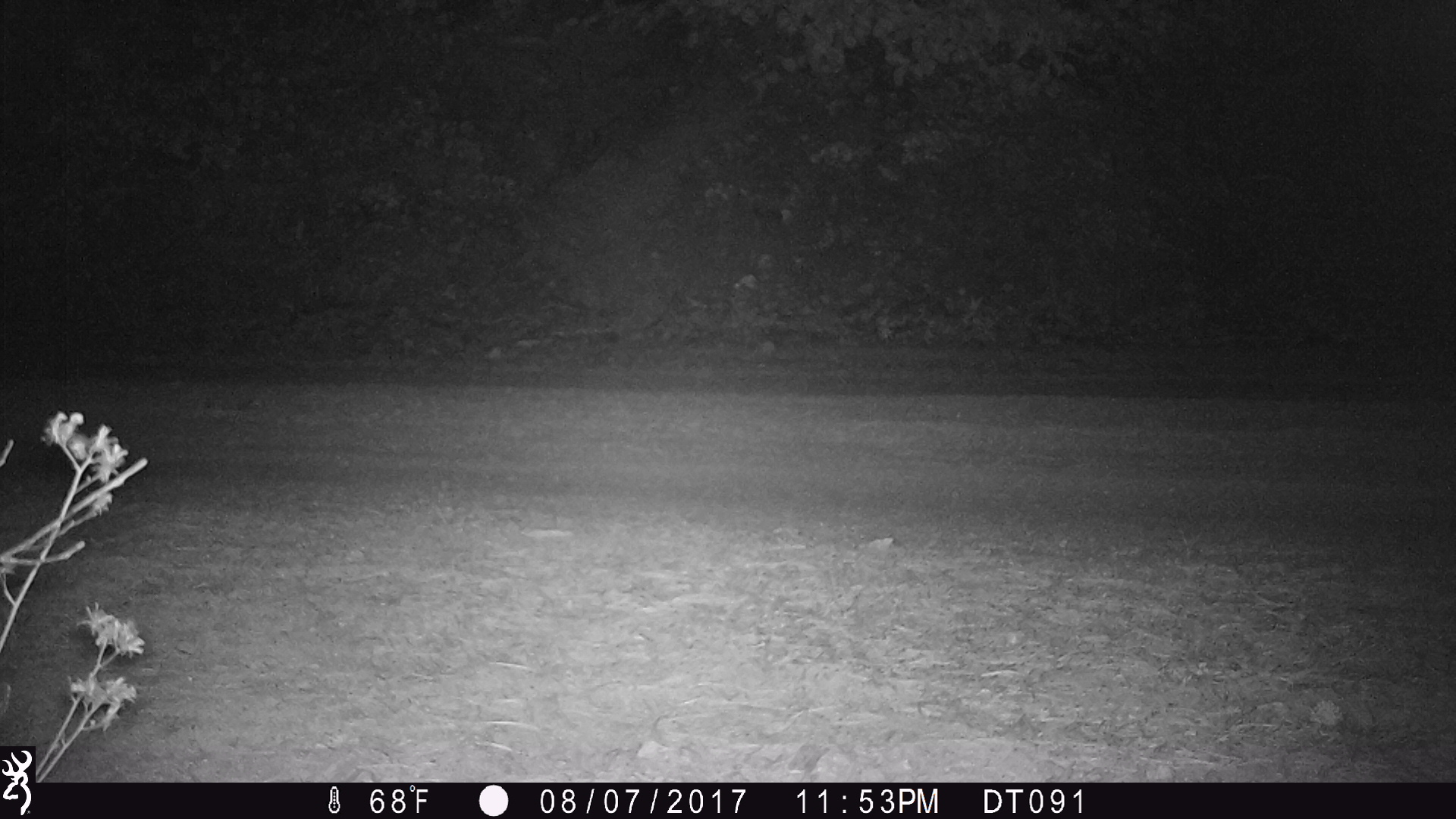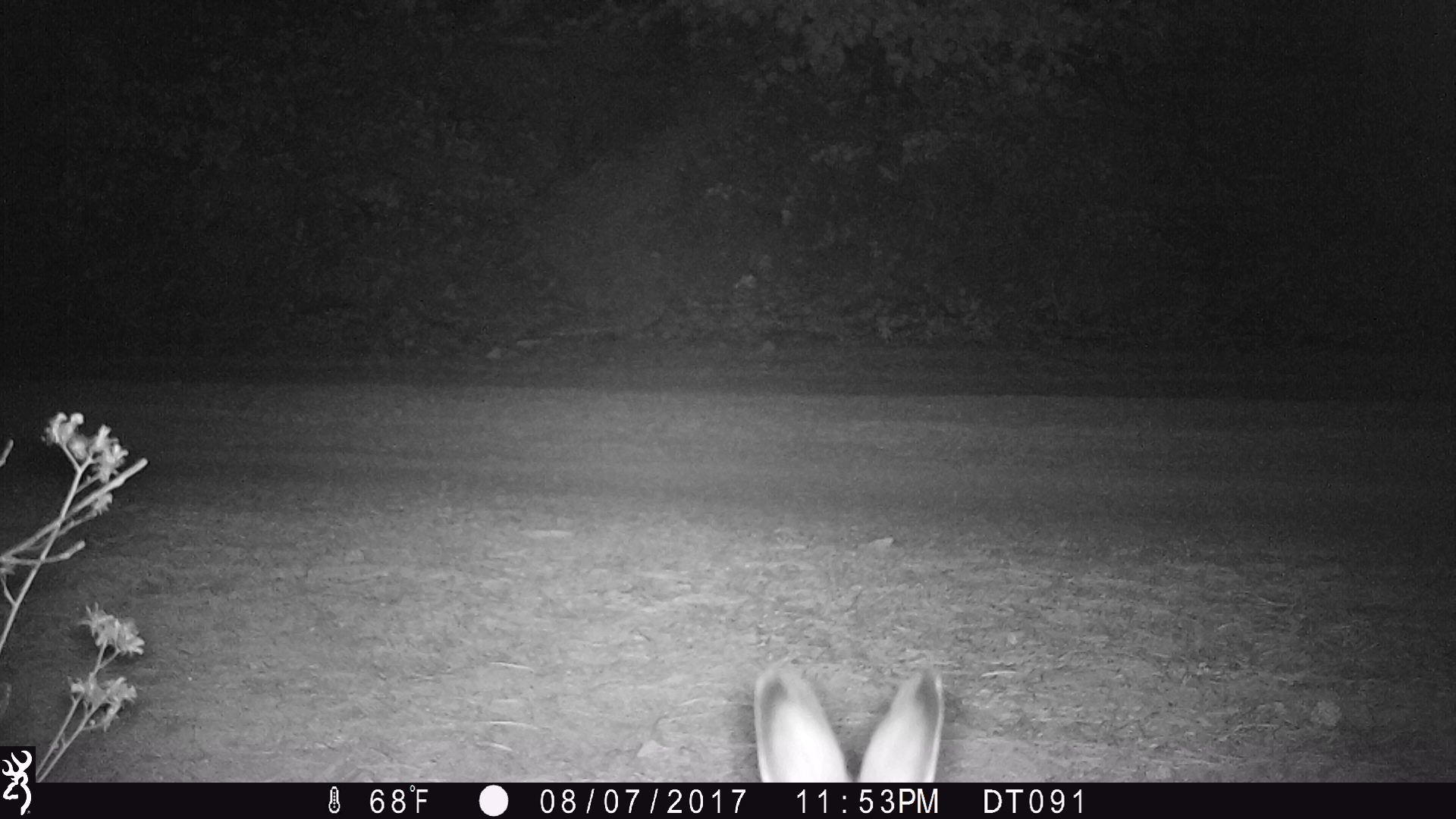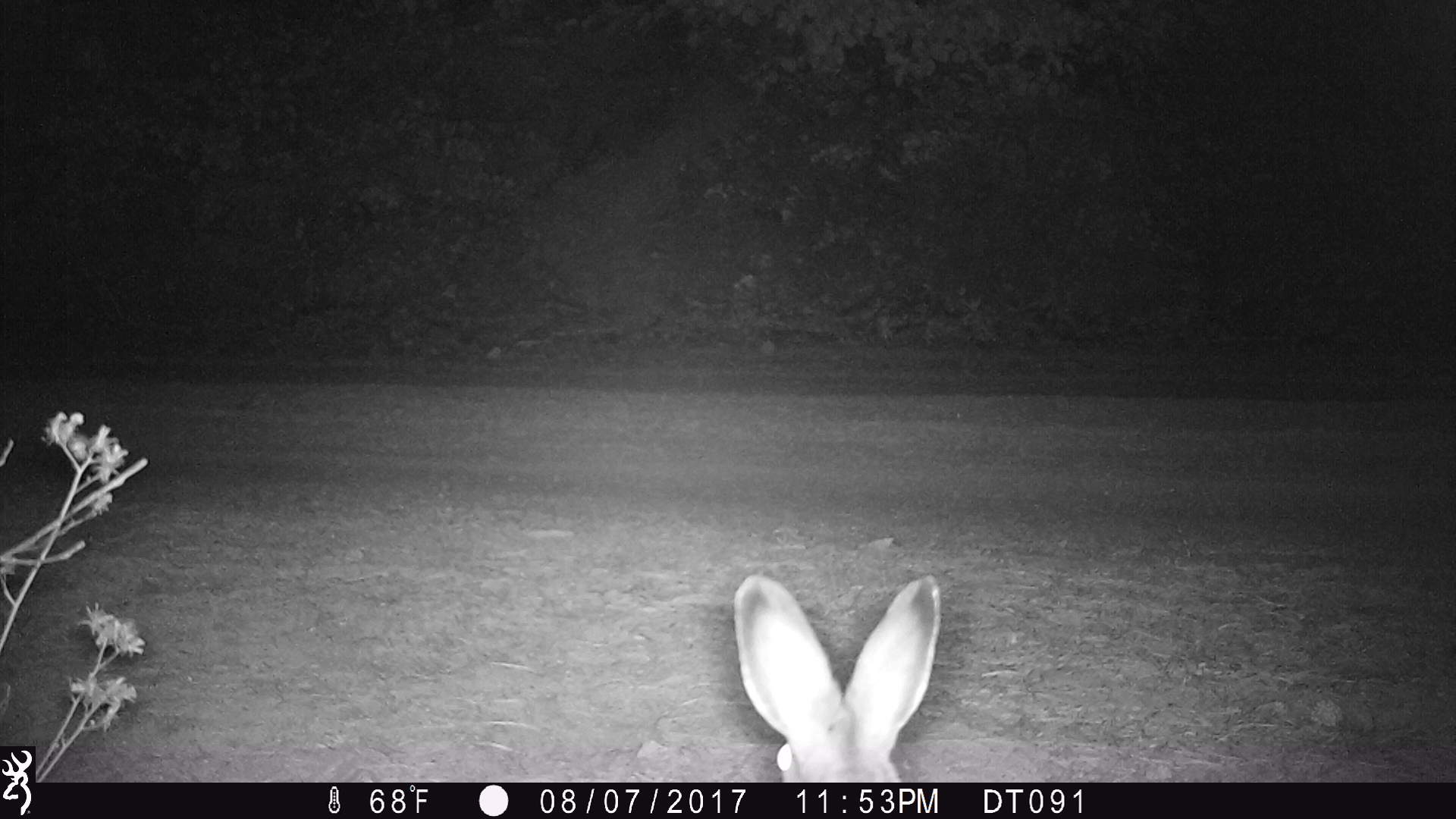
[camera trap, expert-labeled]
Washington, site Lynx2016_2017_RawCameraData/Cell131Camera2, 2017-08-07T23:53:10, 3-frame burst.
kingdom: Animalia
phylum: Chordata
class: Mammalia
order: Lagomorpha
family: Leporidae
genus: Lepus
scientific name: Lepus americanus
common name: snowshoe hare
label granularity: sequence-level